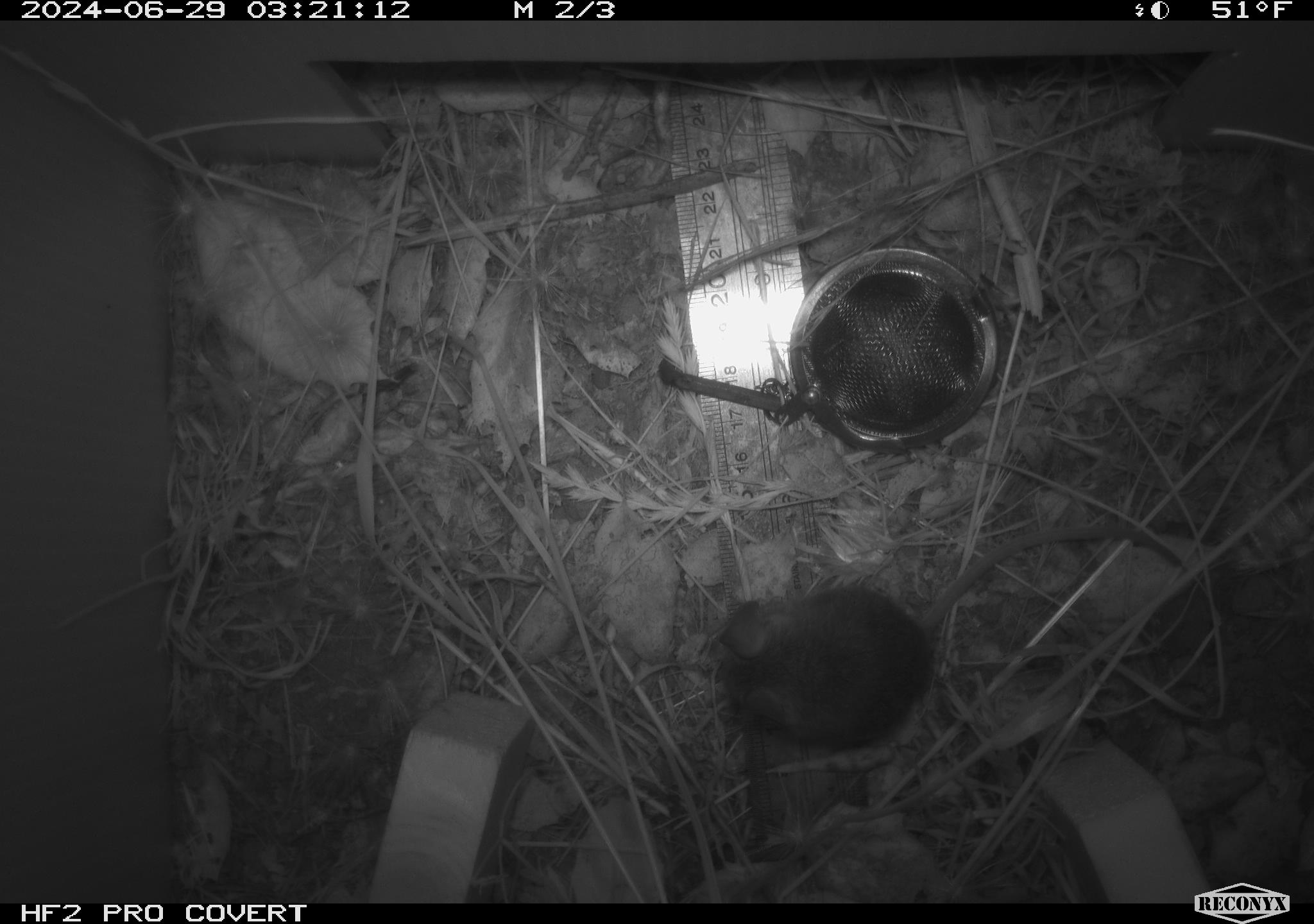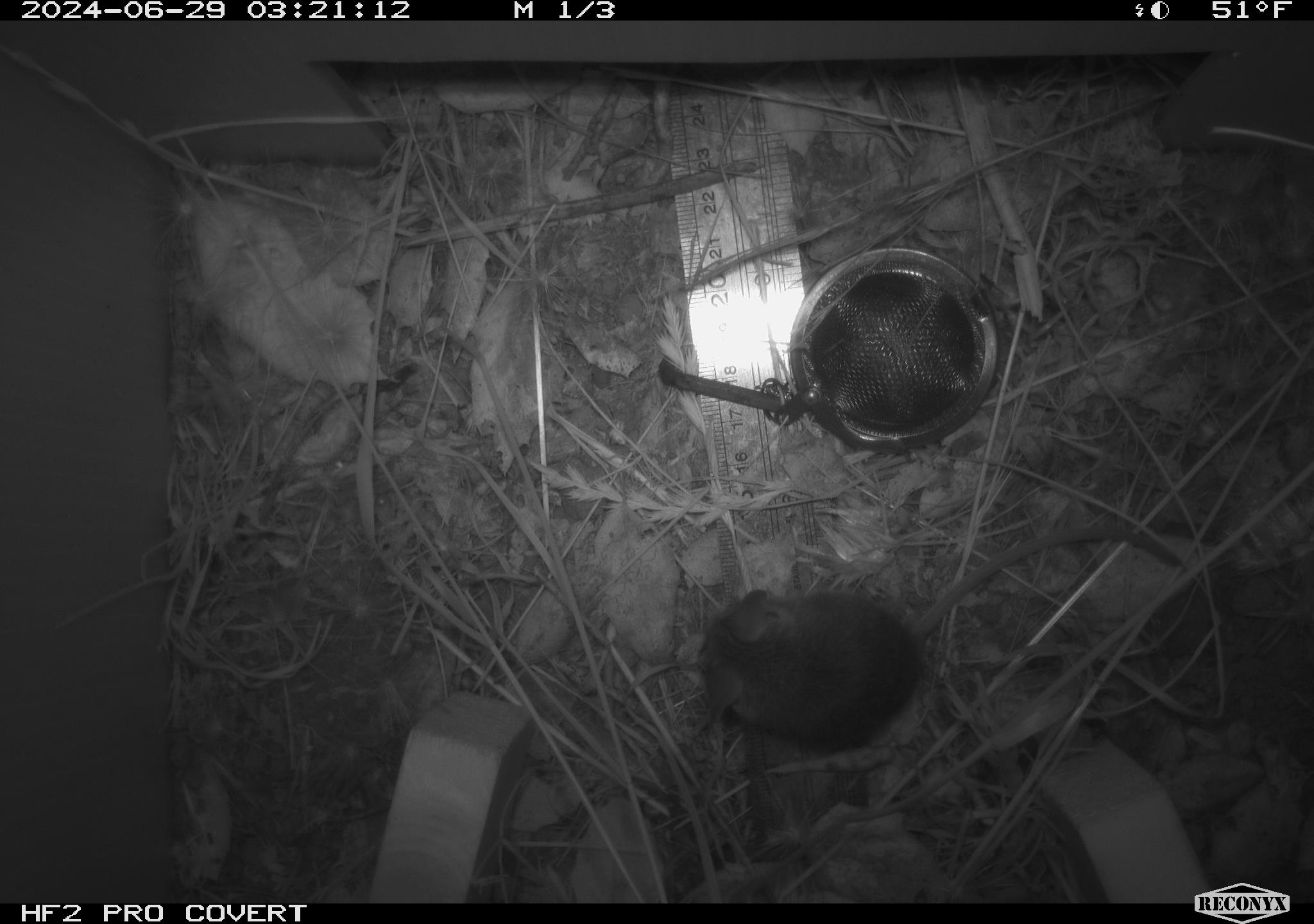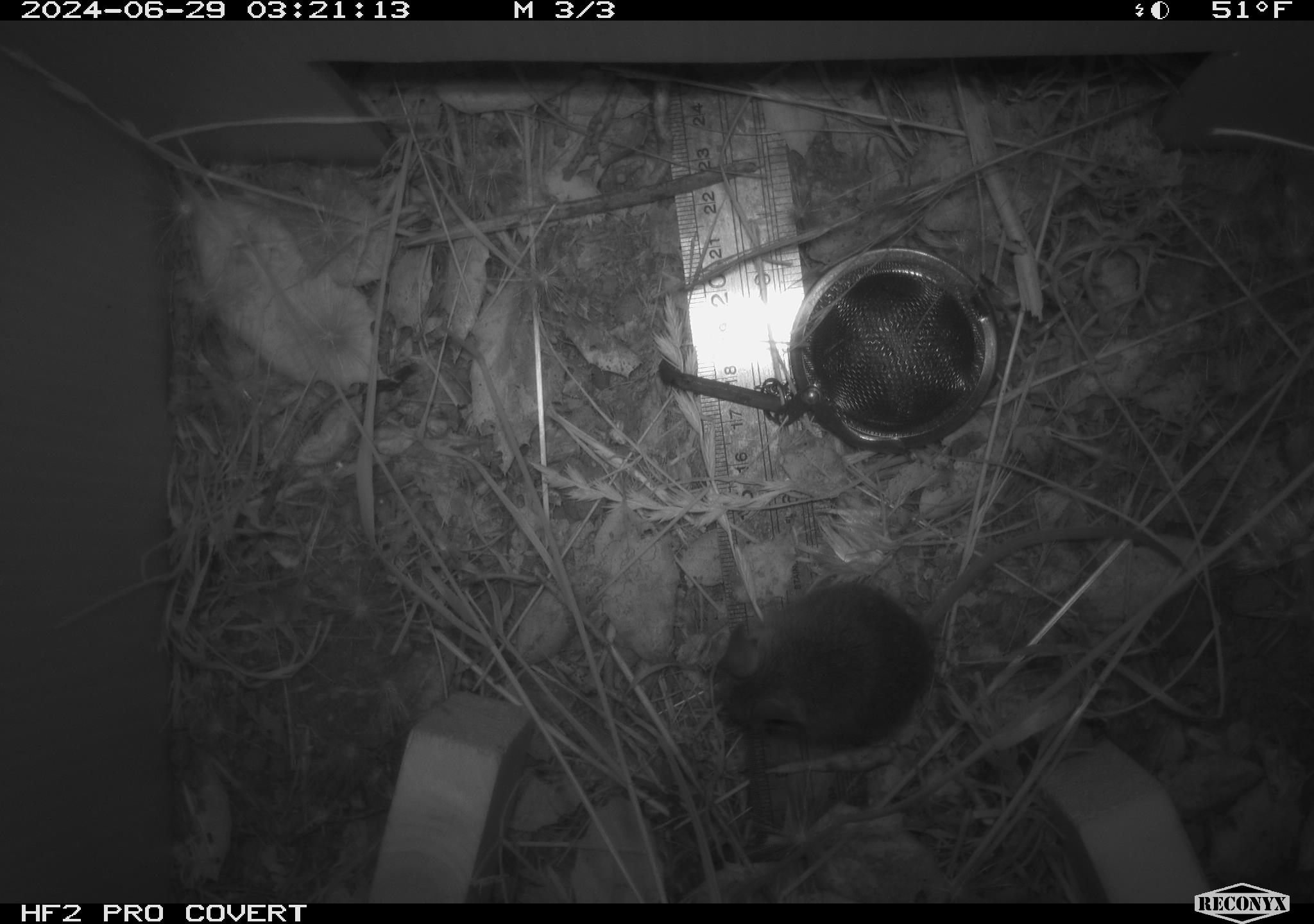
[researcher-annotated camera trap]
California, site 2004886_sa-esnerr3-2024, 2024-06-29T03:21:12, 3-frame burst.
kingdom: Animalia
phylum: Chordata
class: Mammalia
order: Rodentia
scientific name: Rodentia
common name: rodent